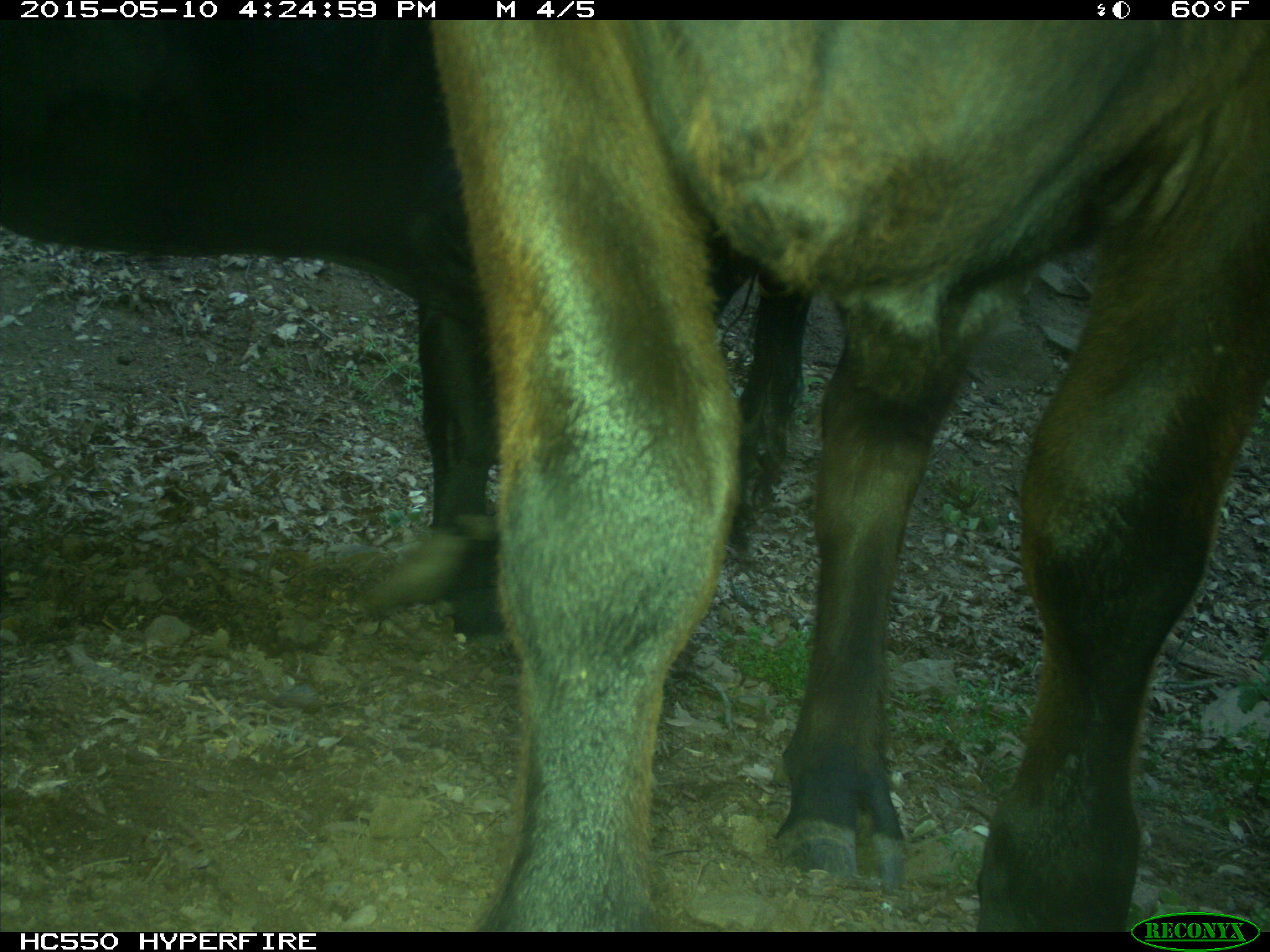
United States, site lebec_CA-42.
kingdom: Animalia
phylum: Chordata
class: Mammalia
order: Artiodactyla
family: Bovidae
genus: Bos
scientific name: Bos taurus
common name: domestic cow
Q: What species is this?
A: Bos taurus (domestic cow).